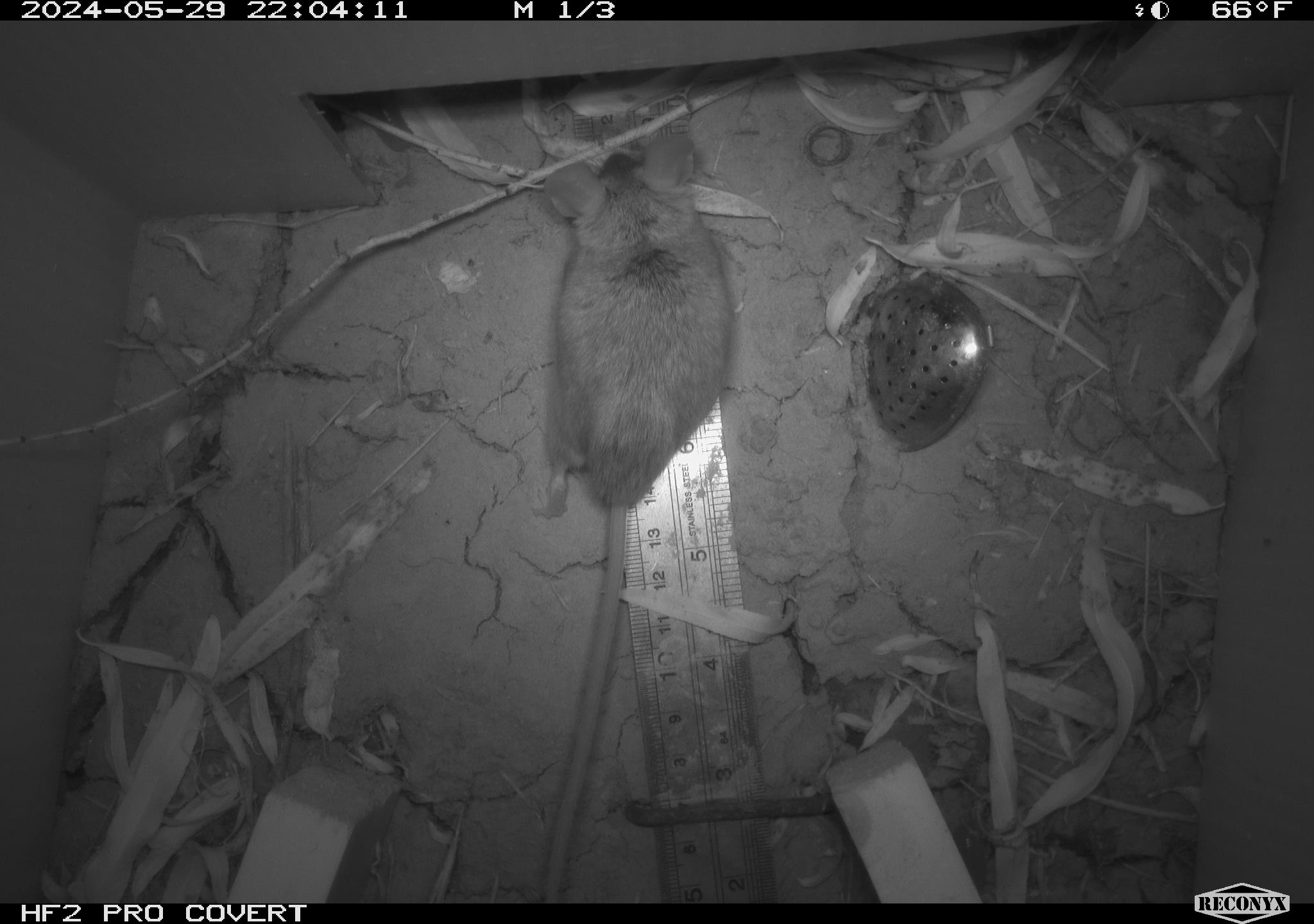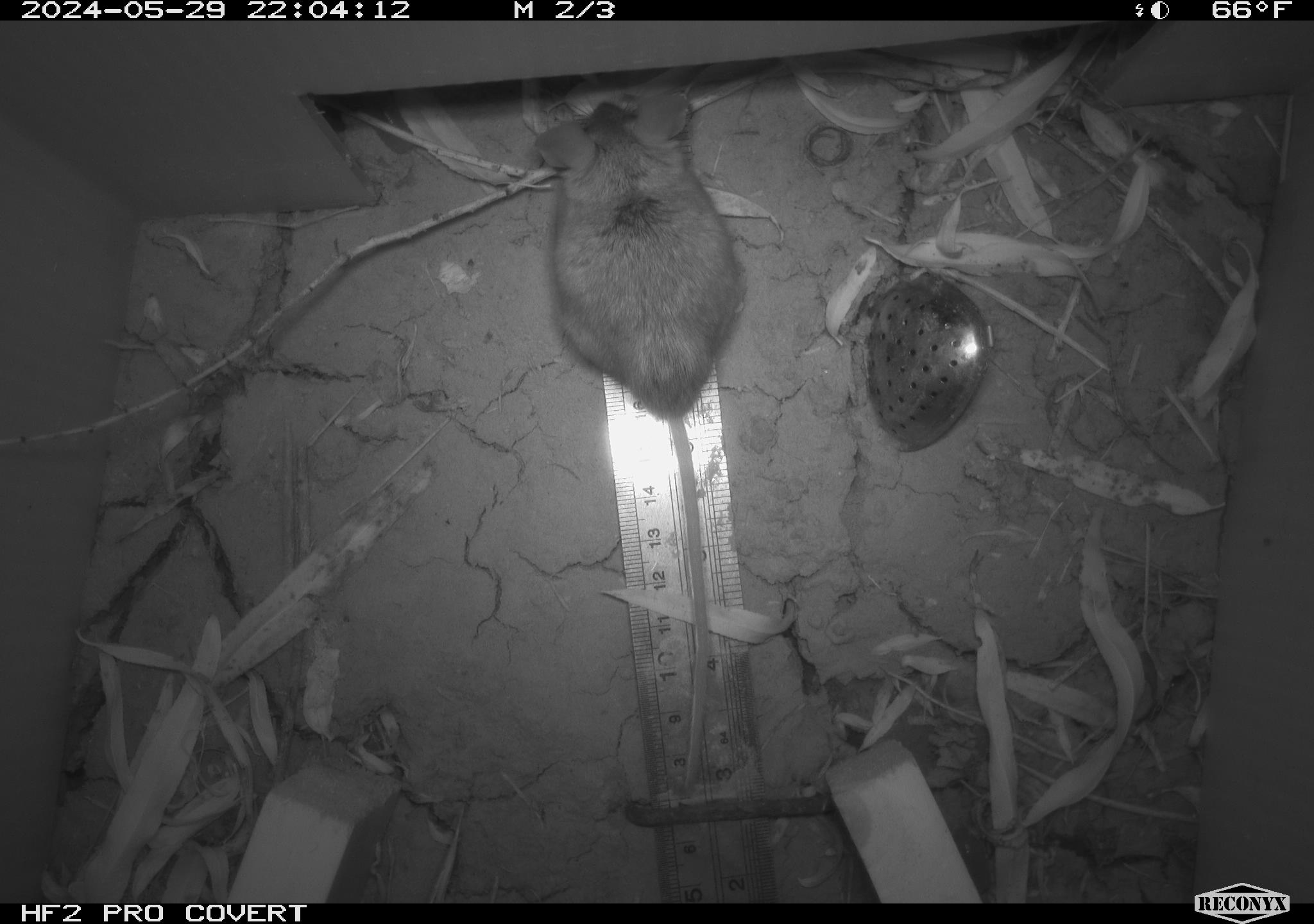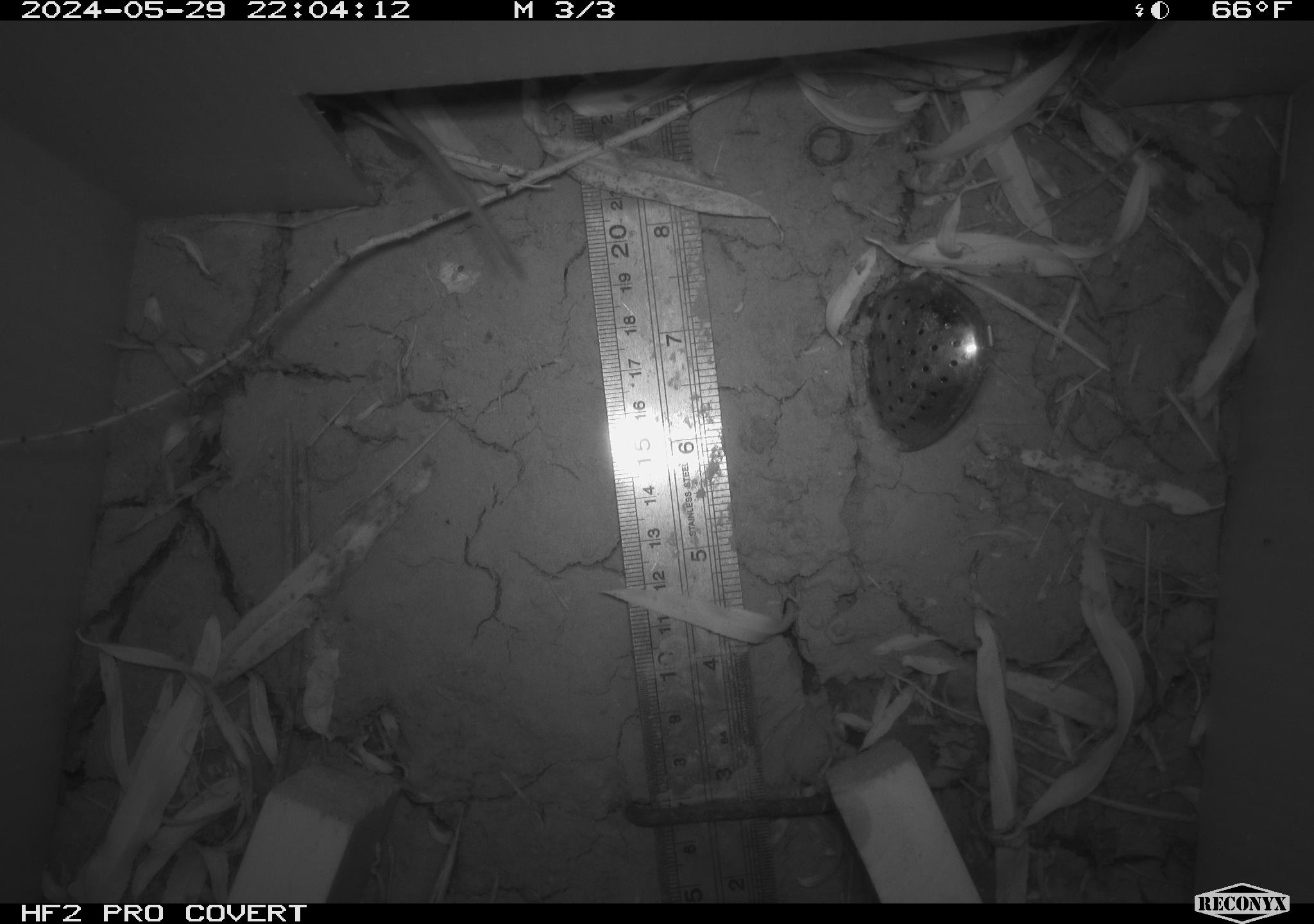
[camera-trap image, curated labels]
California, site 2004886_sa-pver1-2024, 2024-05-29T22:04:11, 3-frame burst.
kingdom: Animalia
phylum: Chordata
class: Mammalia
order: Rodentia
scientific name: Rodentia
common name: mouse species